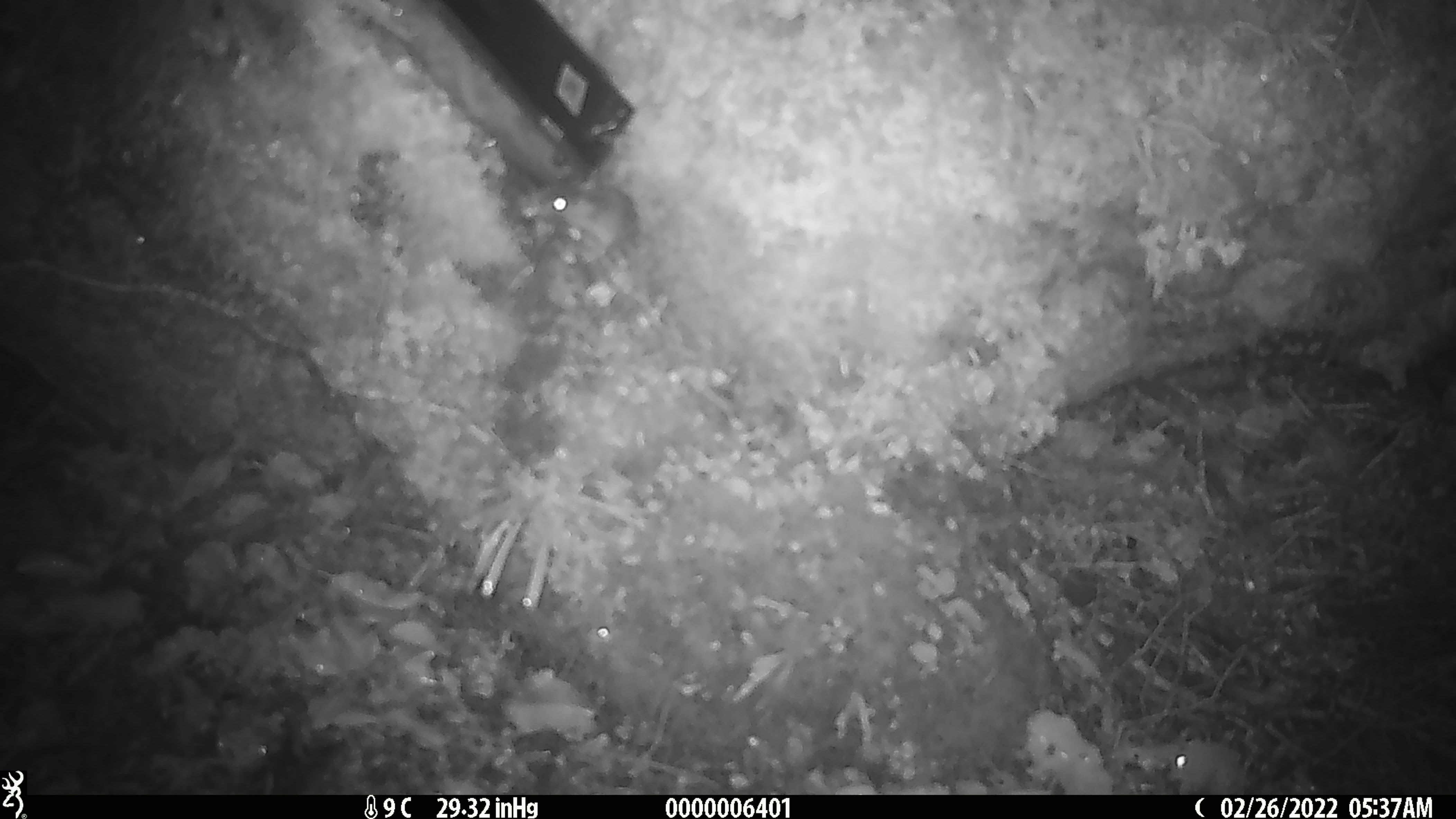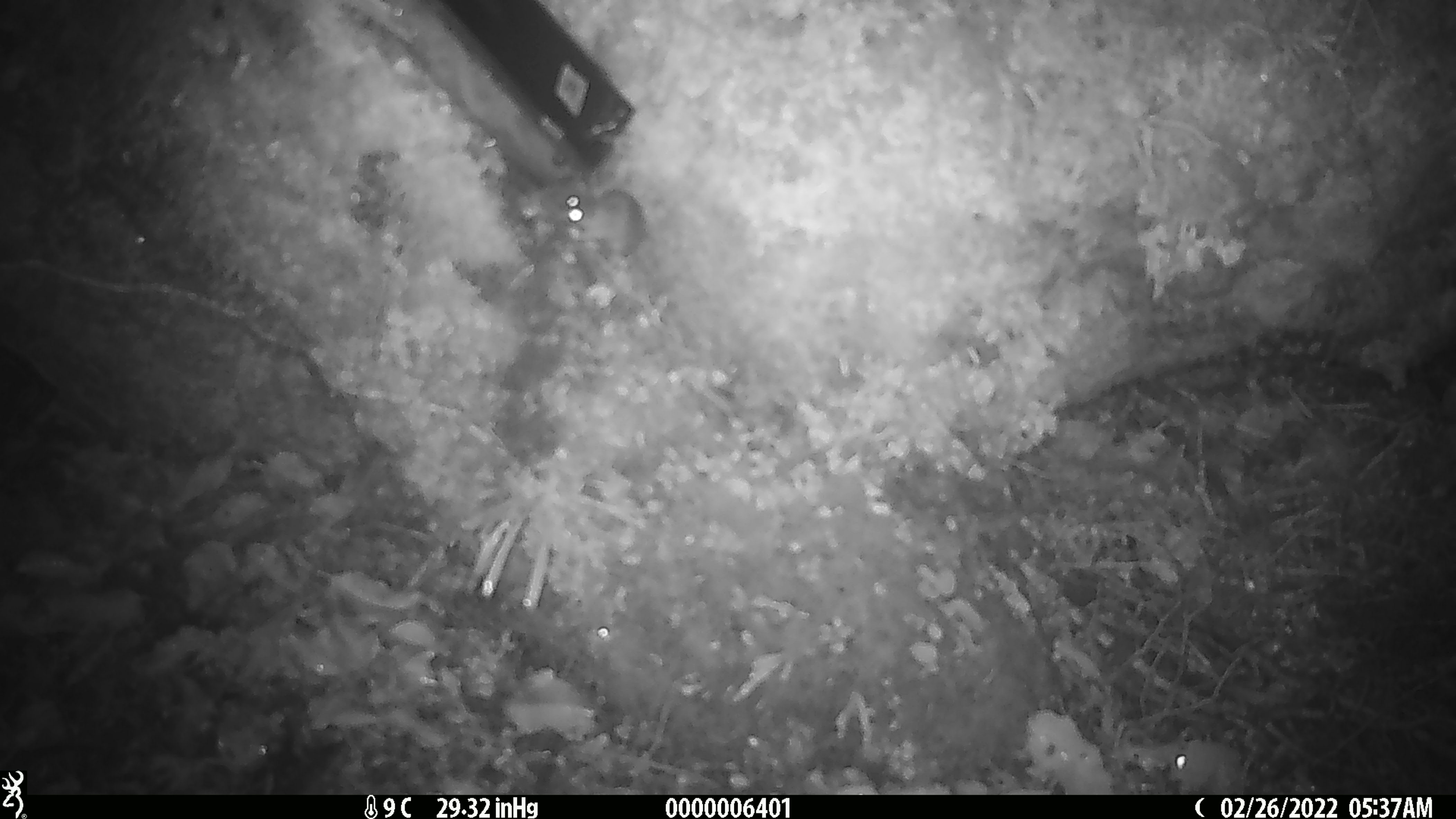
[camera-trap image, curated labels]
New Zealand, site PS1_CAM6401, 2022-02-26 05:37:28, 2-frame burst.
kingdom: Animalia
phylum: Chordata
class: Mammalia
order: Rodentia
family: Muridae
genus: Mus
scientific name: Mus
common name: mouse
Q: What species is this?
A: Mouse (Mus).